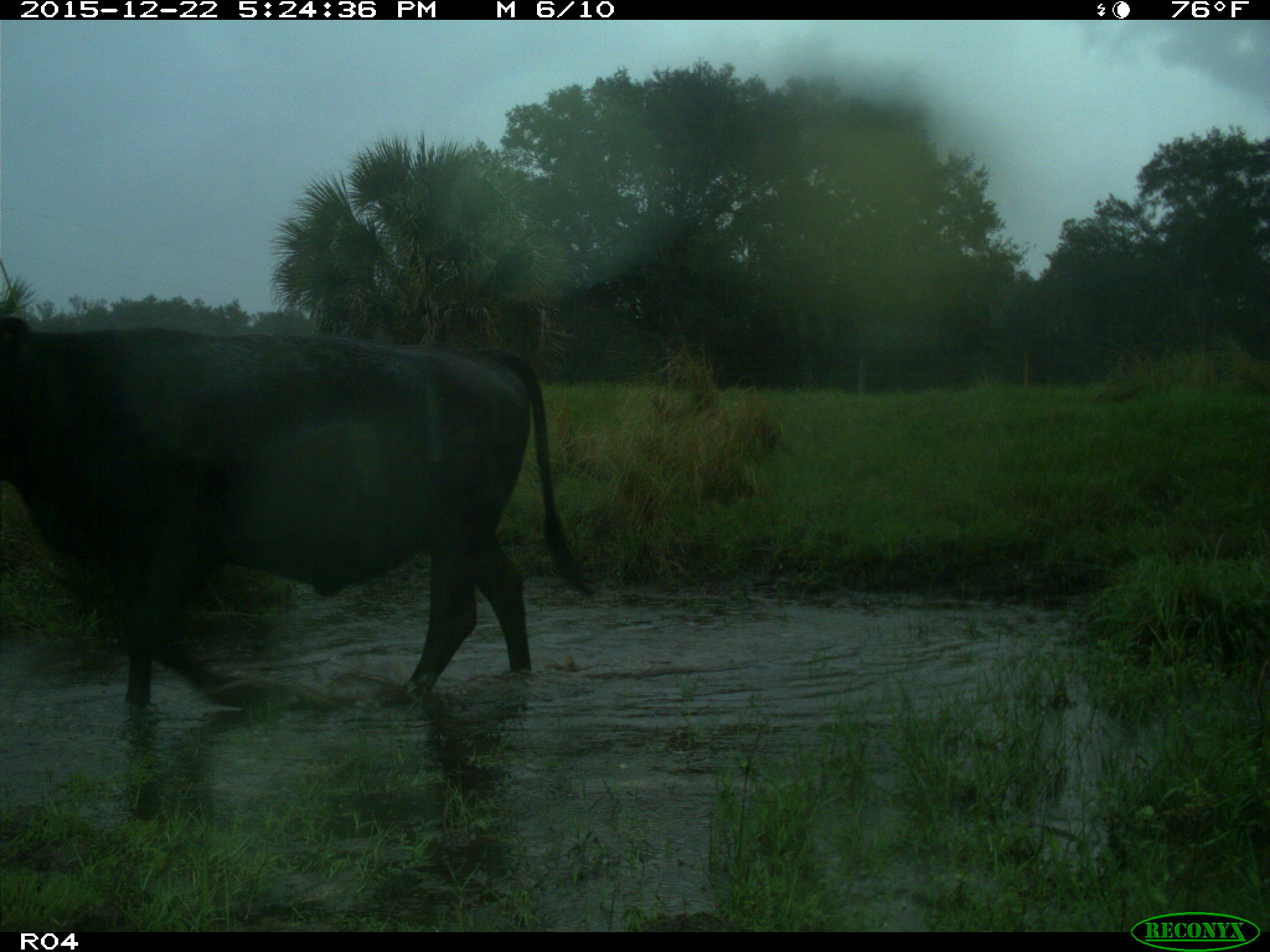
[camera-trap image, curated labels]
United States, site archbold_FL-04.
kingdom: Animalia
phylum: Chordata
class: Mammalia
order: Artiodactyla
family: Bovidae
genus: Bos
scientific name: Bos taurus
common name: domestic cow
Bos taurus (domestic cow).